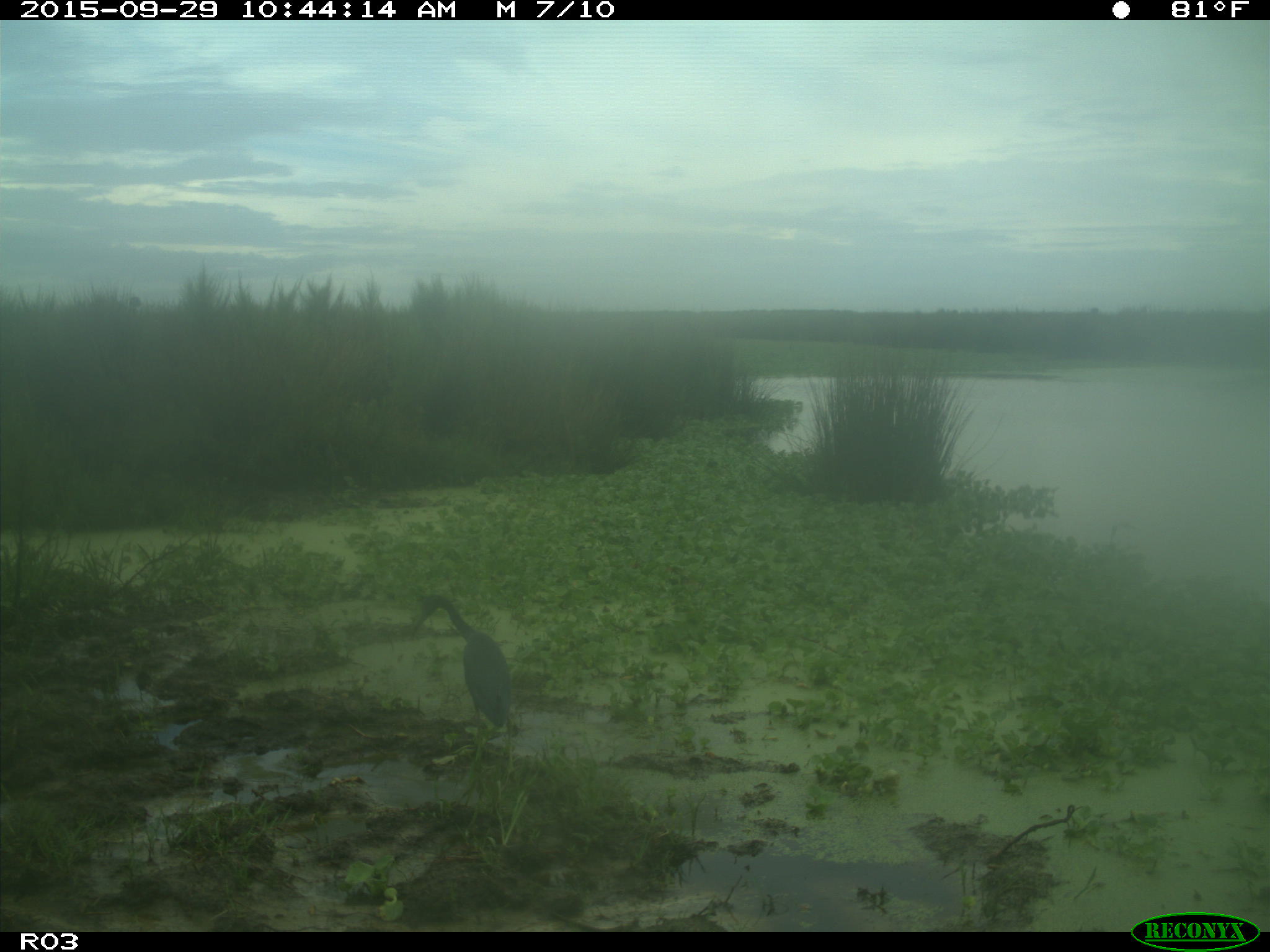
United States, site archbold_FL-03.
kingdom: Animalia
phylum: Chordata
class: Aves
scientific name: Aves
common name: birds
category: unidentified bird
Unidentified bird (birds) (Aves).